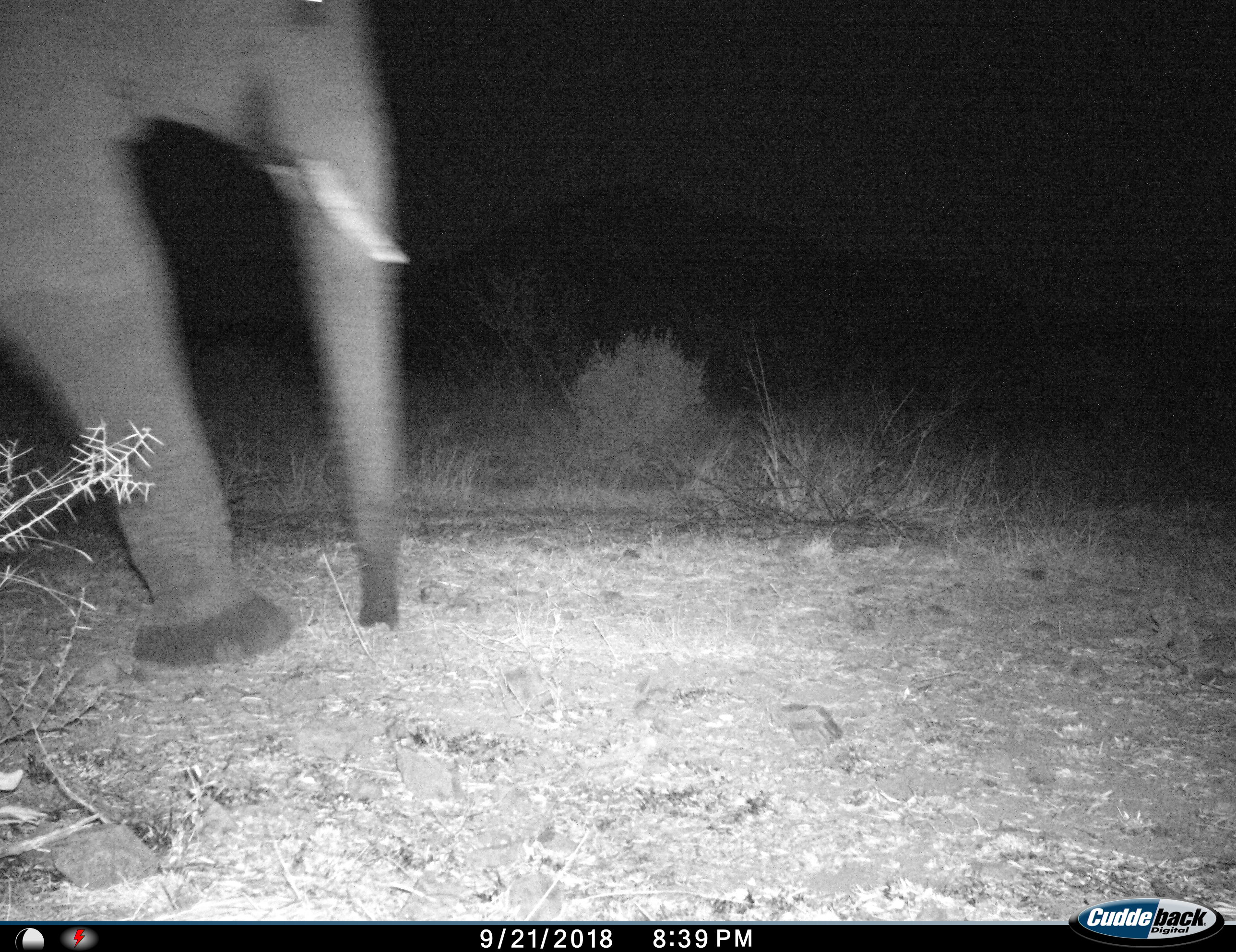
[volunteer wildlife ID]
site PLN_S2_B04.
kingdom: Animalia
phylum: Chordata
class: Mammalia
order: Proboscidea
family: Elephantidae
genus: Loxodonta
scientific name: Loxodonta africana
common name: african bush elephant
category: elephant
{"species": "elephant (african bush elephant) (Loxodonta africana)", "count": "1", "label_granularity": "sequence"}